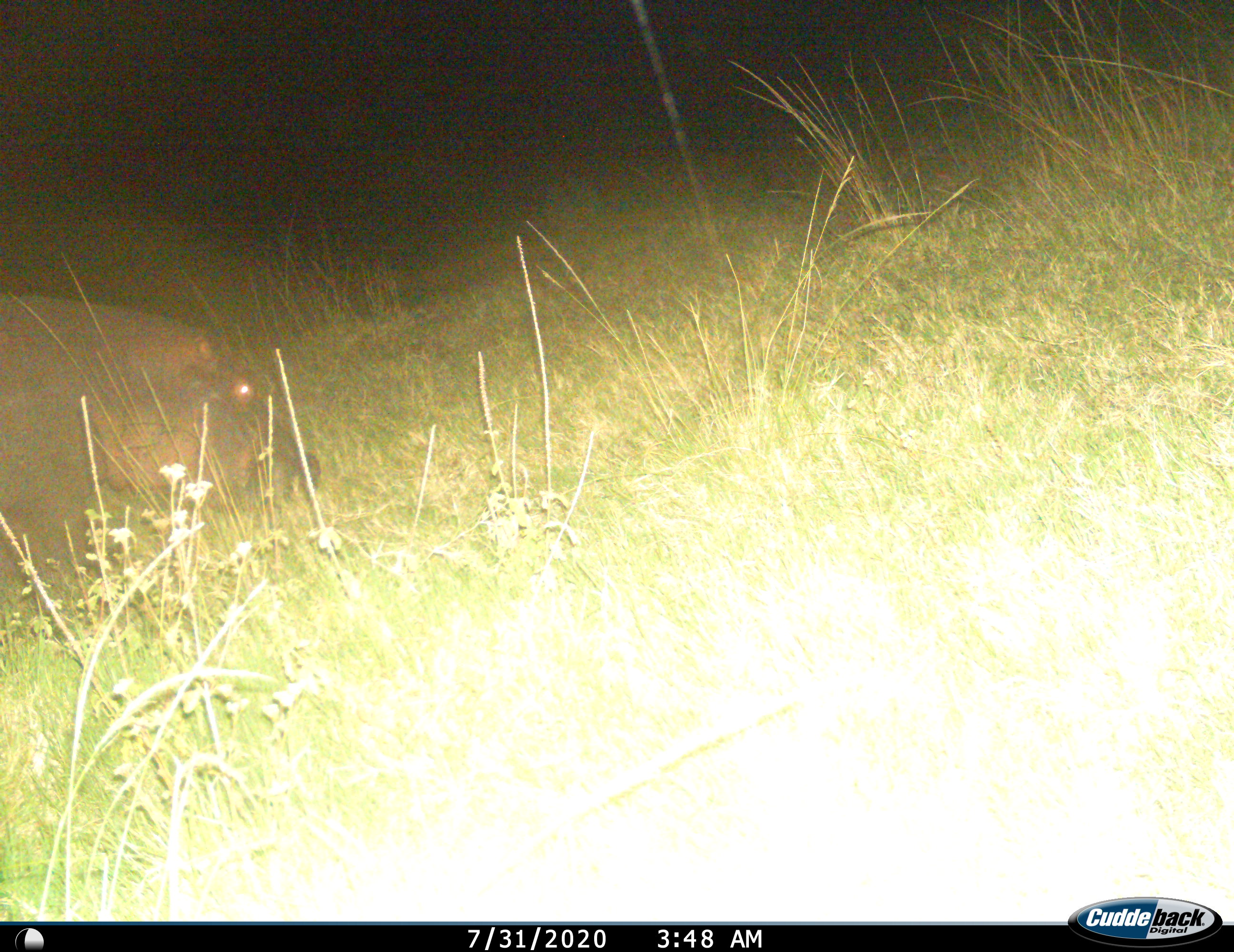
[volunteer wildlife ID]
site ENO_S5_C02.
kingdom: Animalia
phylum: Chordata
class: Mammalia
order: Artiodactyla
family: Hippopotamidae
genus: Hippopotamus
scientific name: Hippopotamus amphibius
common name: hippopotamus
Hippopotamus (Hippopotamus amphibius), count 1. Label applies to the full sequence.